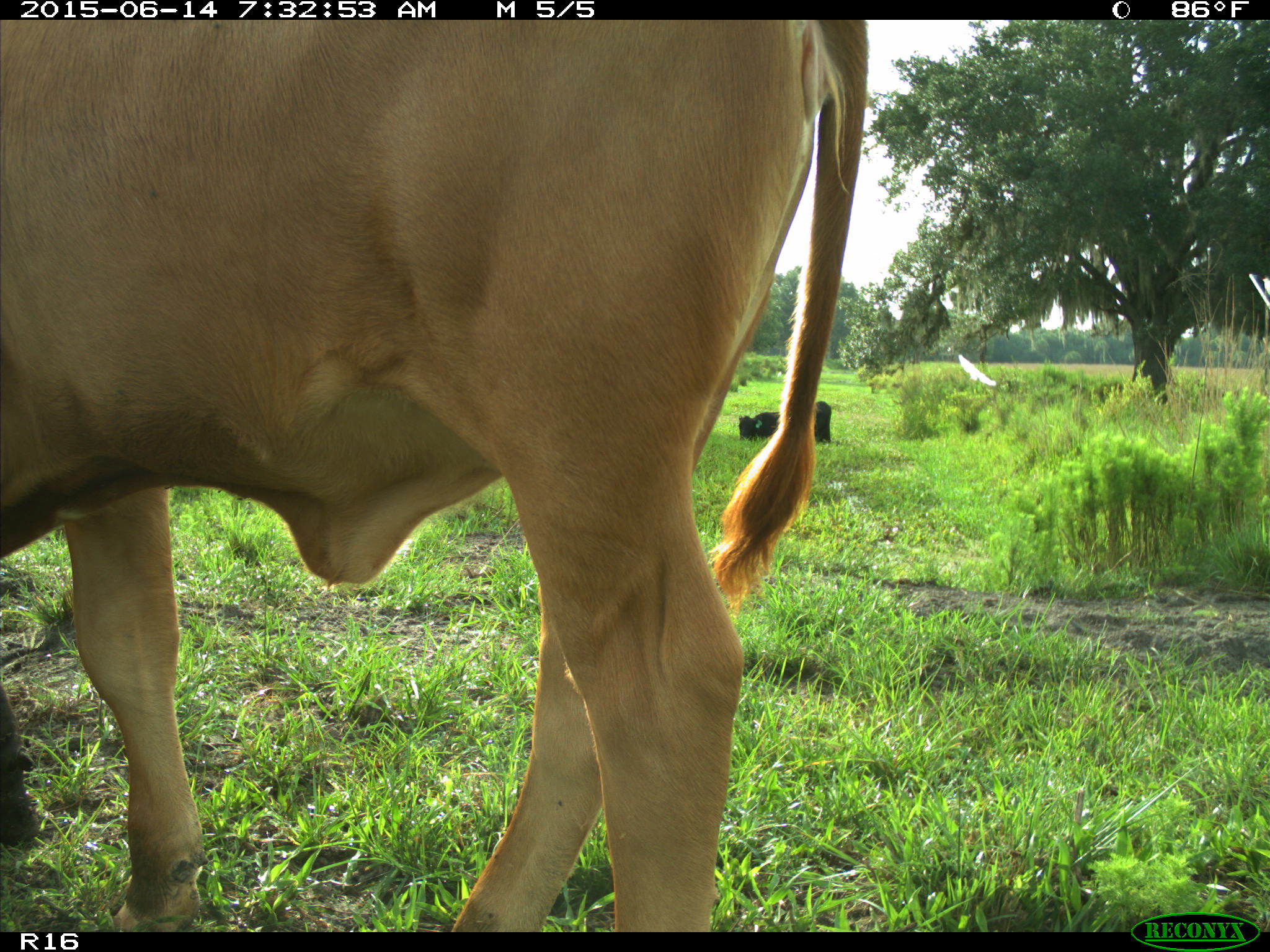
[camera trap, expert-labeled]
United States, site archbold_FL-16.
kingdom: Animalia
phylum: Chordata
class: Mammalia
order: Artiodactyla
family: Bovidae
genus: Bos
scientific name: Bos taurus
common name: domestic cow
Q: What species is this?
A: Bos taurus (domestic cow).